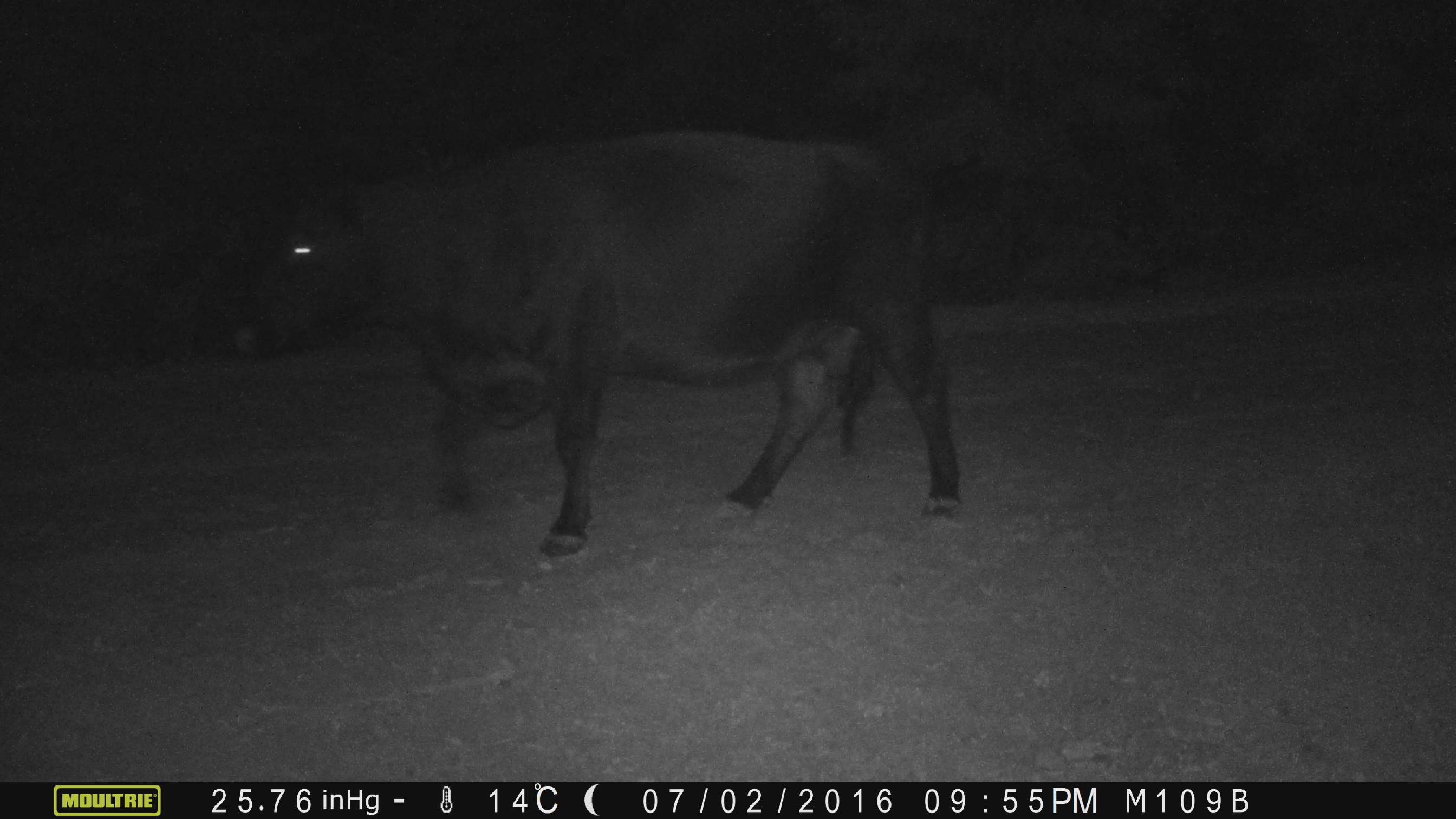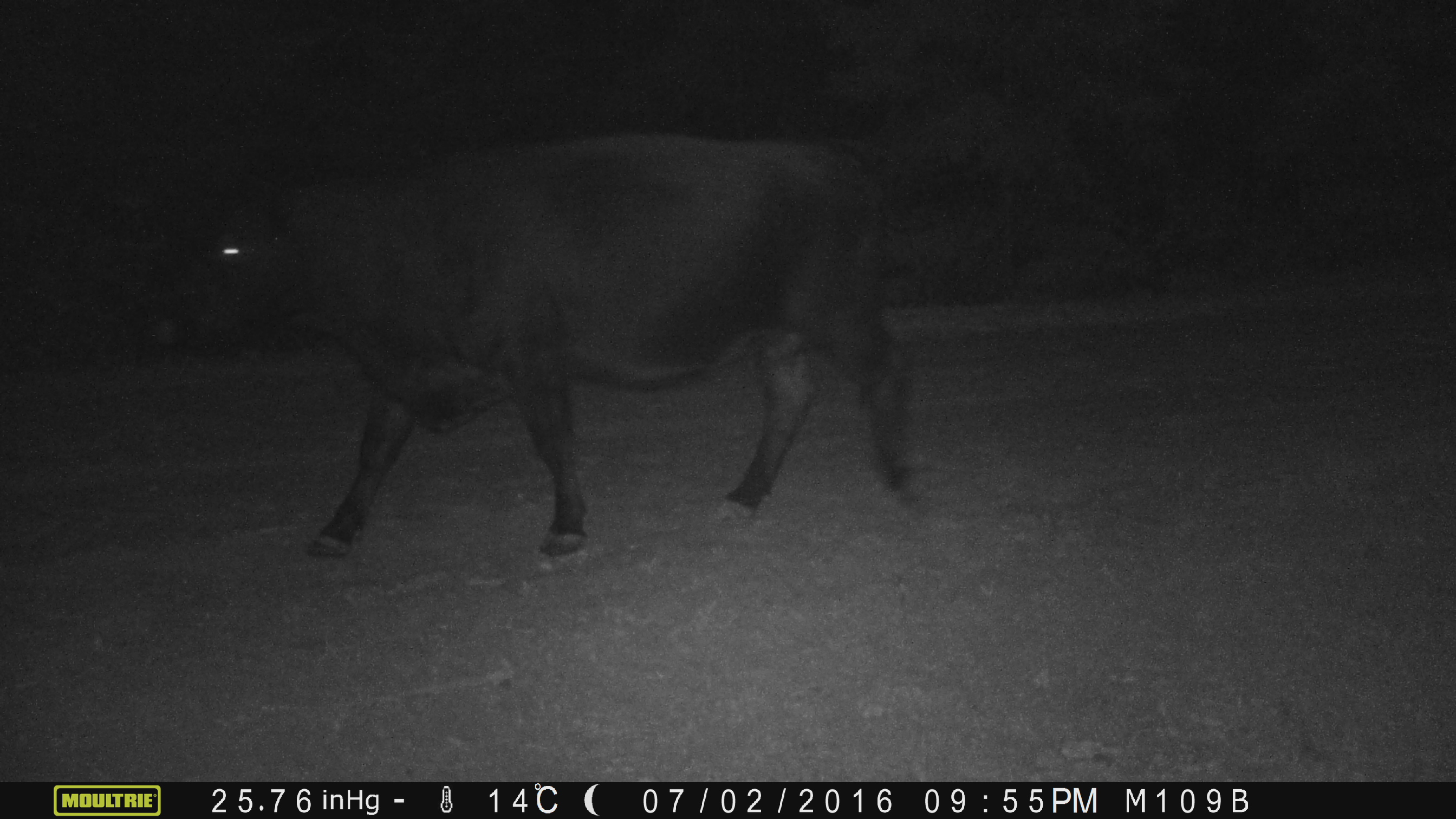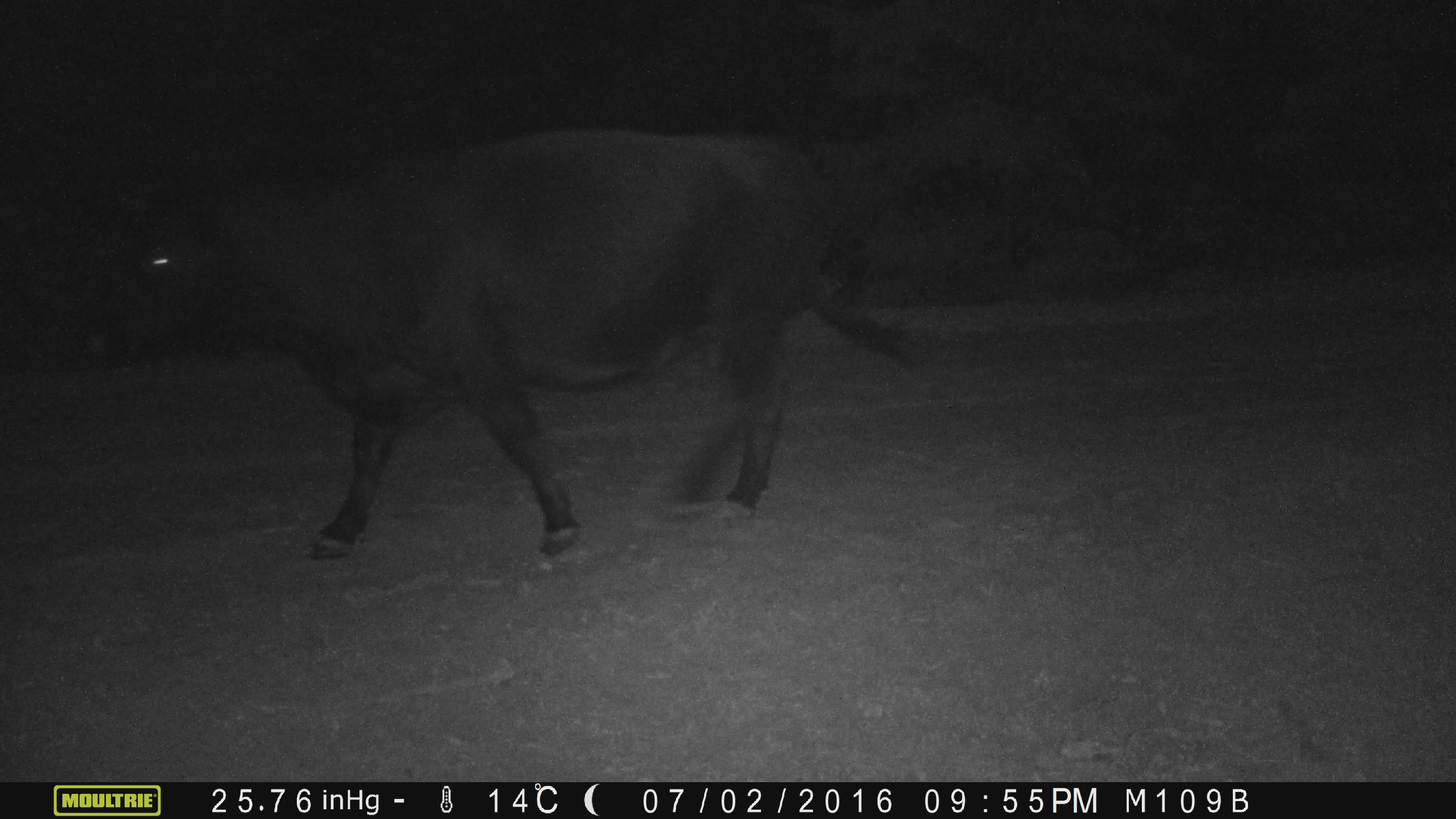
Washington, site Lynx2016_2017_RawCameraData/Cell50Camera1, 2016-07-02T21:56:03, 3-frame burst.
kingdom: Animalia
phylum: Chordata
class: Mammalia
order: Artiodactyla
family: Bovidae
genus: Bos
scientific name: Bos taurus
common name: domestic cattle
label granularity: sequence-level